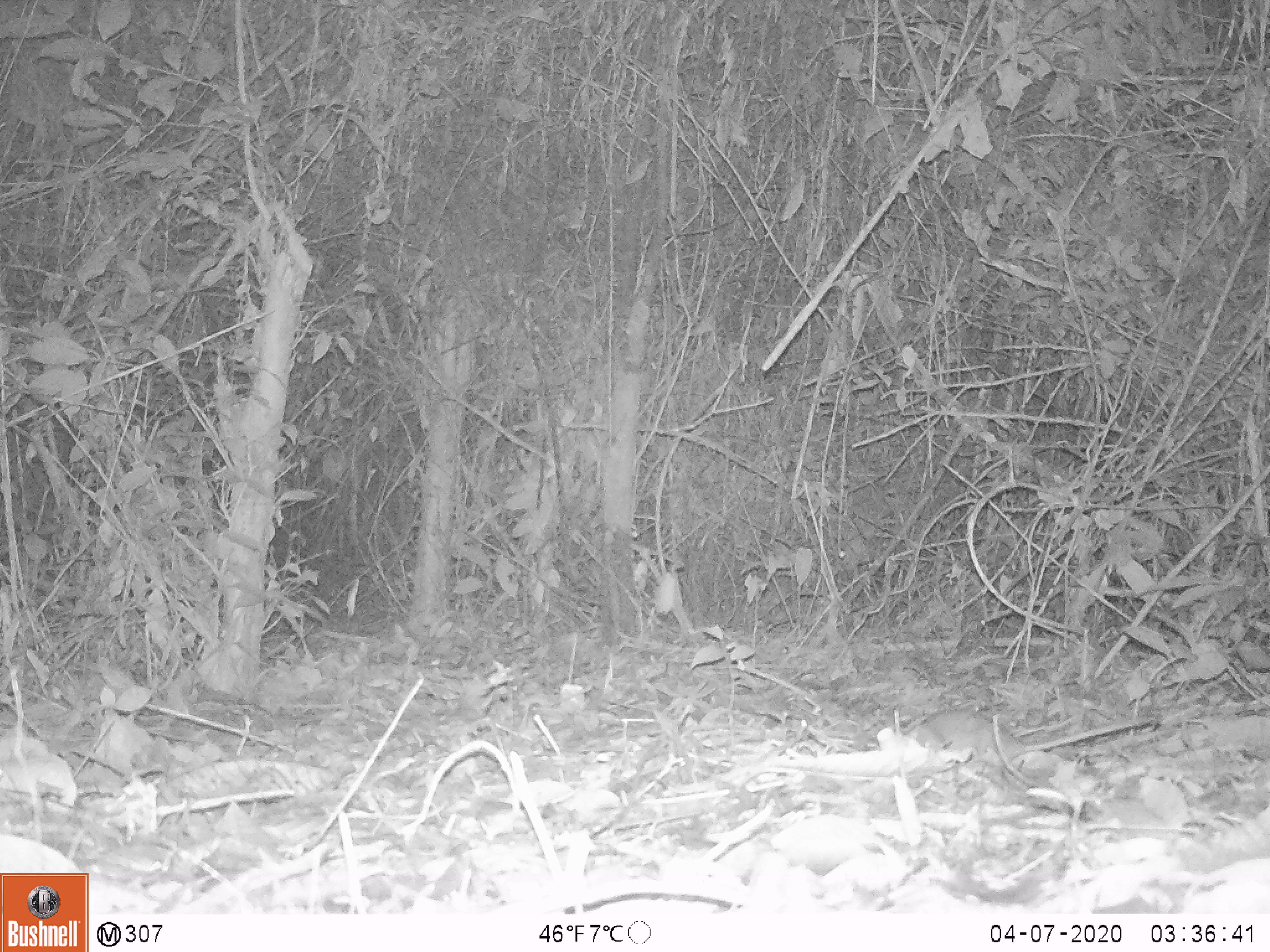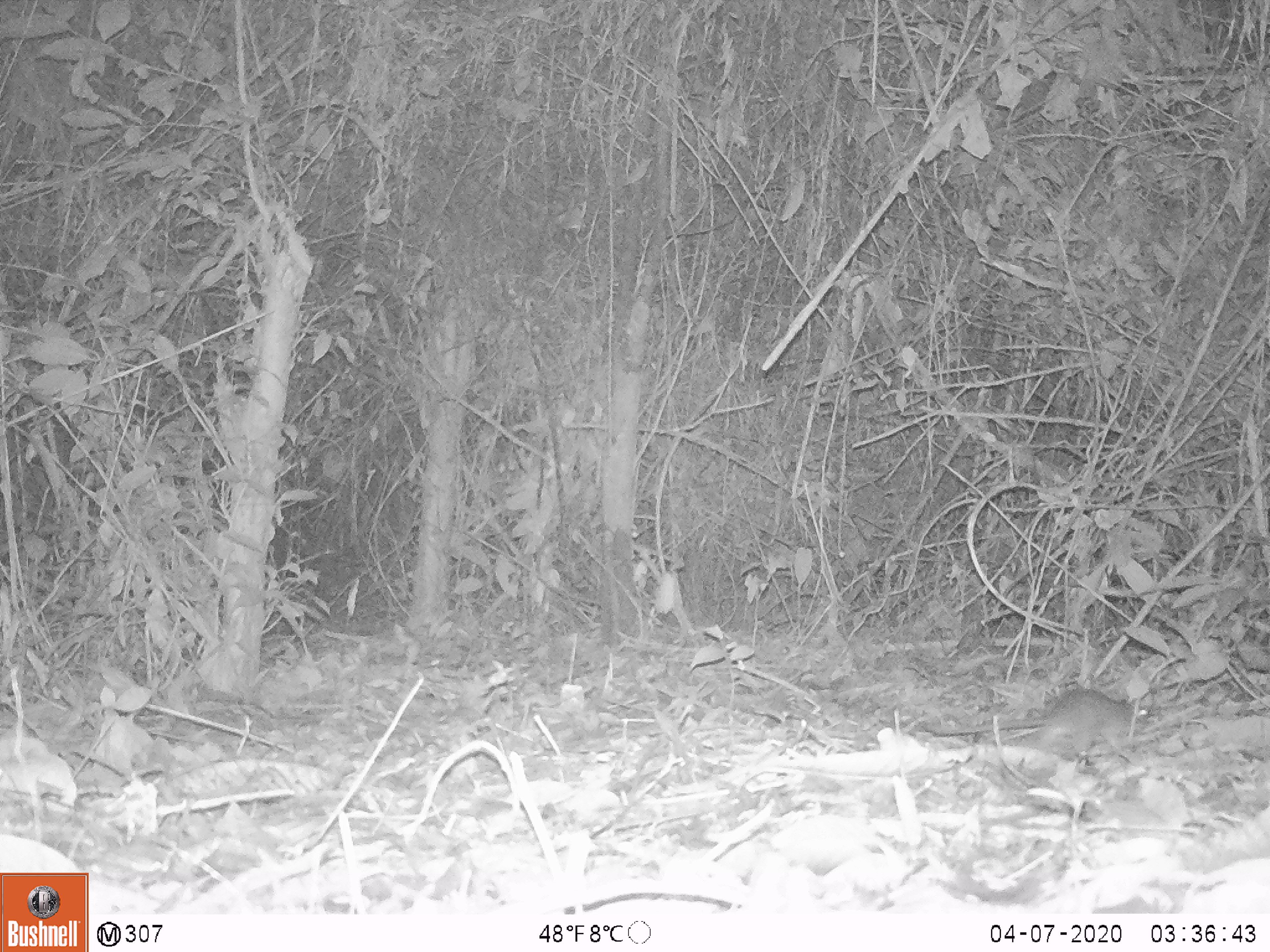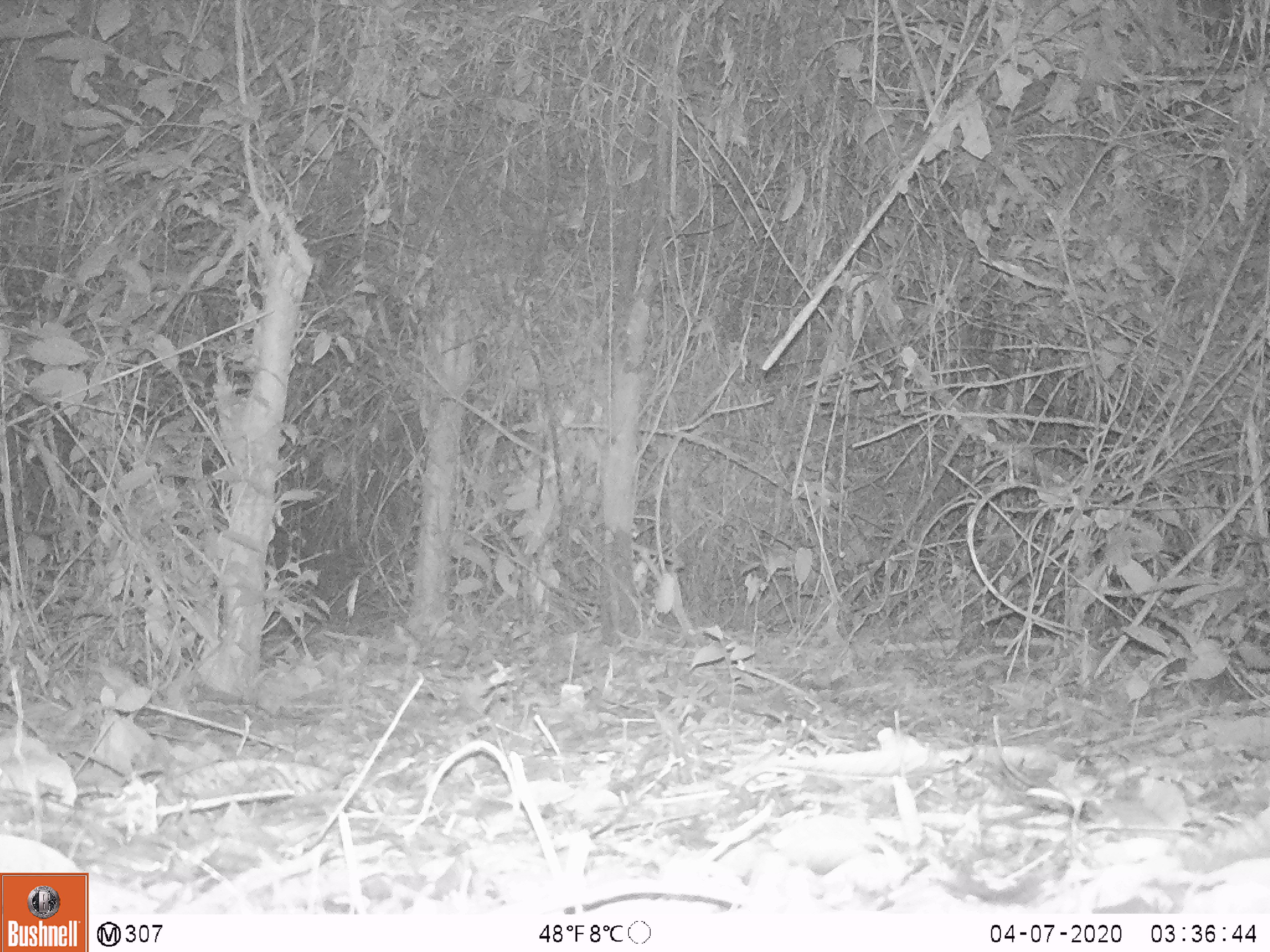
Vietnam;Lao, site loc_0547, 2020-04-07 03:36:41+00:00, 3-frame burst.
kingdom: Animalia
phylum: Chordata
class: Mammalia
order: Rodentia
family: Muridae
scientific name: Muridae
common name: old-world mice and rats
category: unidentified murid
Unidentified murid (old-world mice and rats) (Muridae). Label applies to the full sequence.